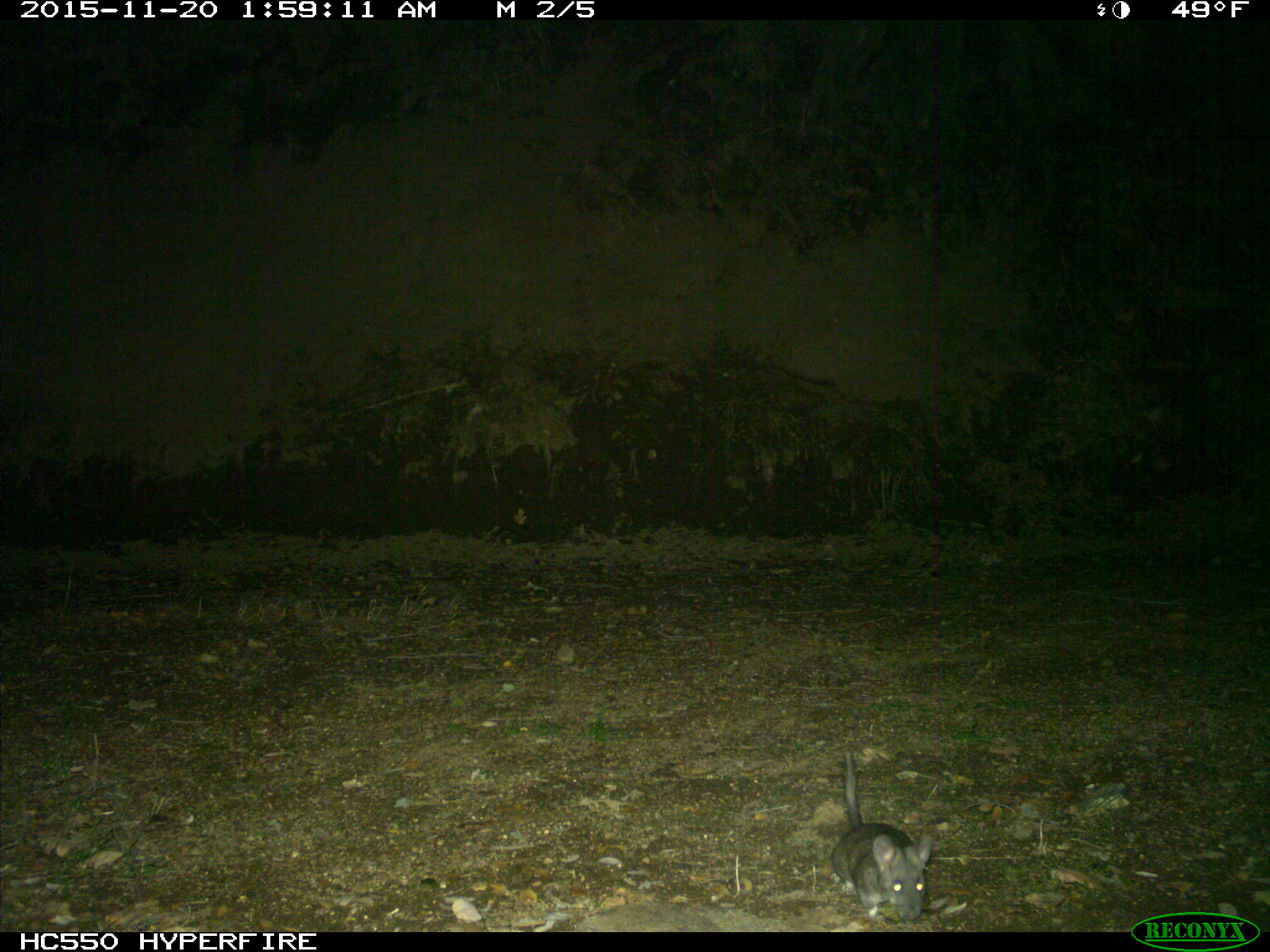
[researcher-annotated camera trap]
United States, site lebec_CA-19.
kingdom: Animalia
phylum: Chordata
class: Mammalia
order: Rodentia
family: Cricetidae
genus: Neotoma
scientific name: Neotoma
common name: pack rat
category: unidentified pack rat